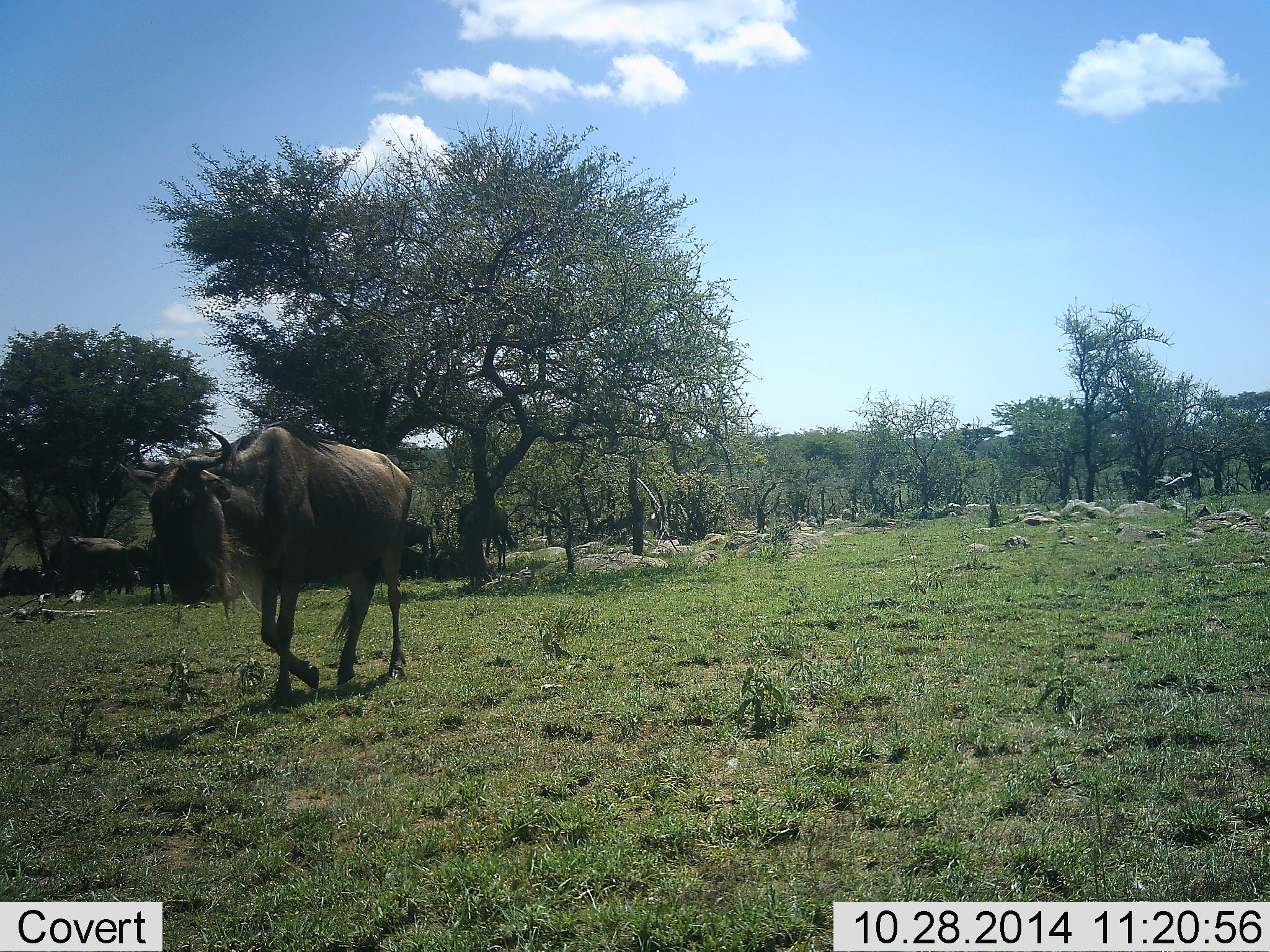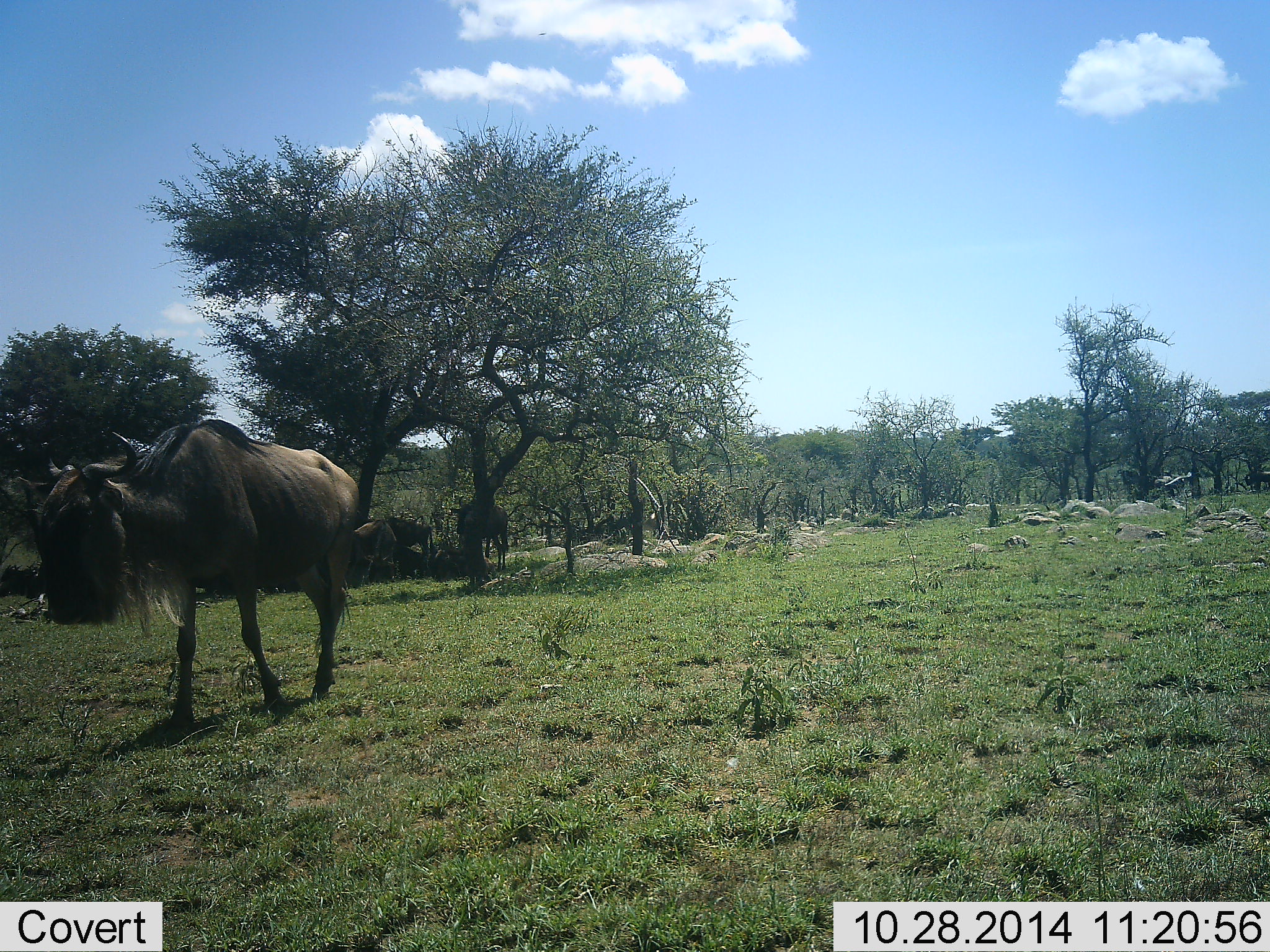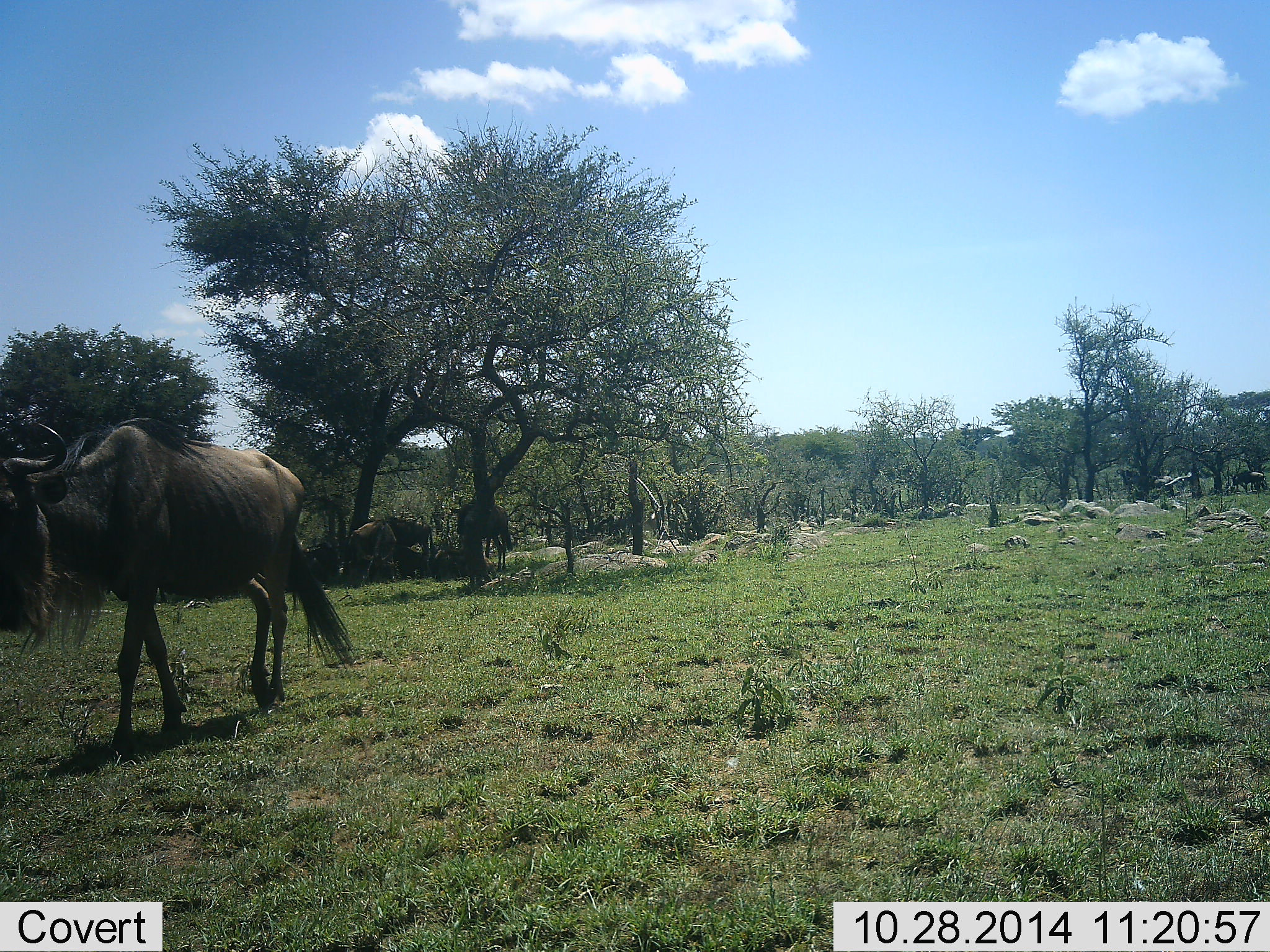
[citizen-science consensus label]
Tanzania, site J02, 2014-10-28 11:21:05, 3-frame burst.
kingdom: Animalia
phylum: Chordata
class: Mammalia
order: Artiodactyla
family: Bovidae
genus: Connochaetes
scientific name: Connochaetes taurinus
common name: blue wildebeest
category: wildebeest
Wildebeest (blue wildebeest) (Connochaetes taurinus), count 7. Behavior (volunteer vote fractions): standing 30%, resting 50%, moving 90%, interacting 0%. Young present (vote fraction): 0%. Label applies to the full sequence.